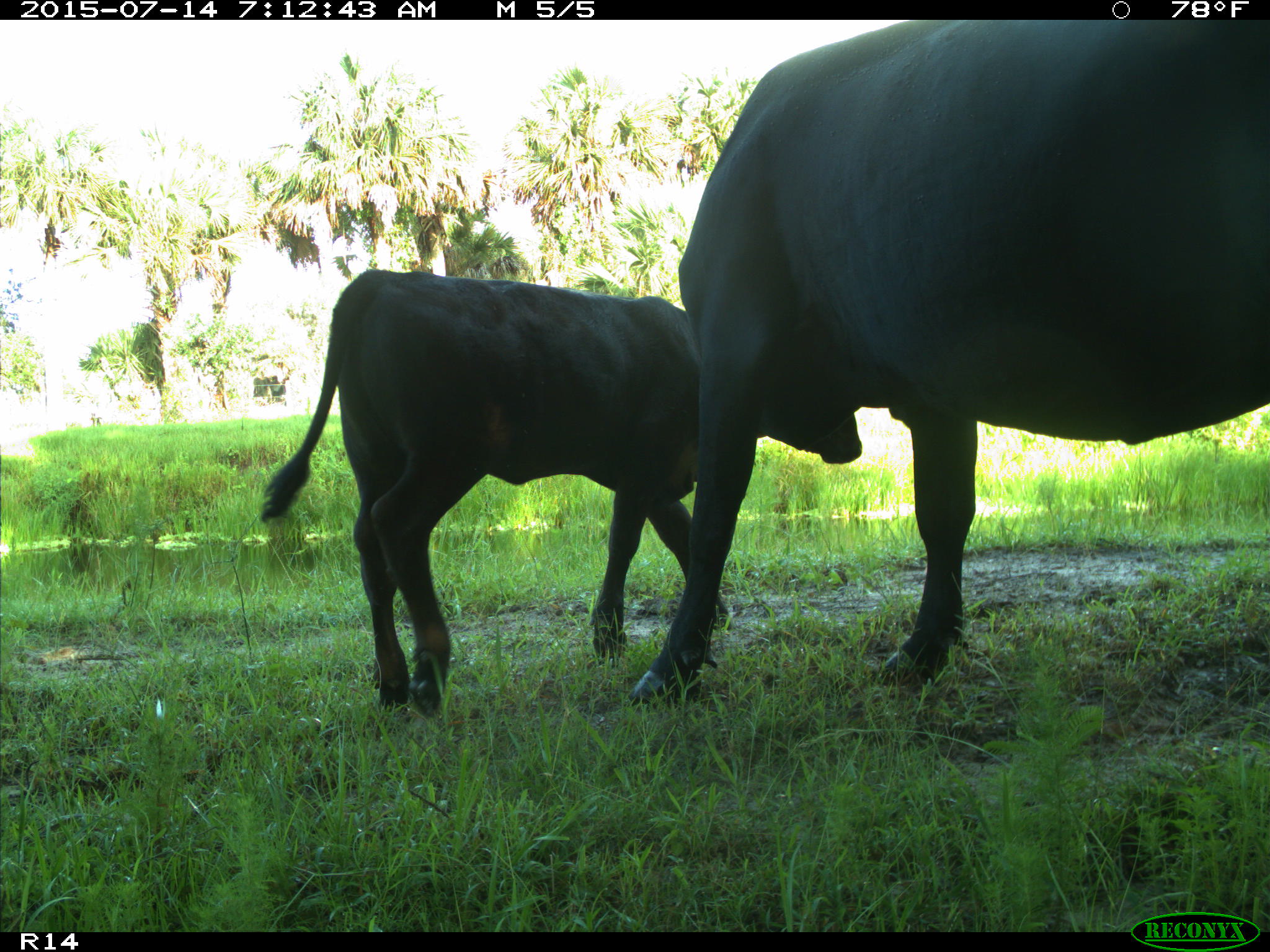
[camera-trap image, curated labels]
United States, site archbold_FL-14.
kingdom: Animalia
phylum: Chordata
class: Mammalia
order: Artiodactyla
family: Bovidae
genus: Bos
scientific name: Bos taurus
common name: domestic cow